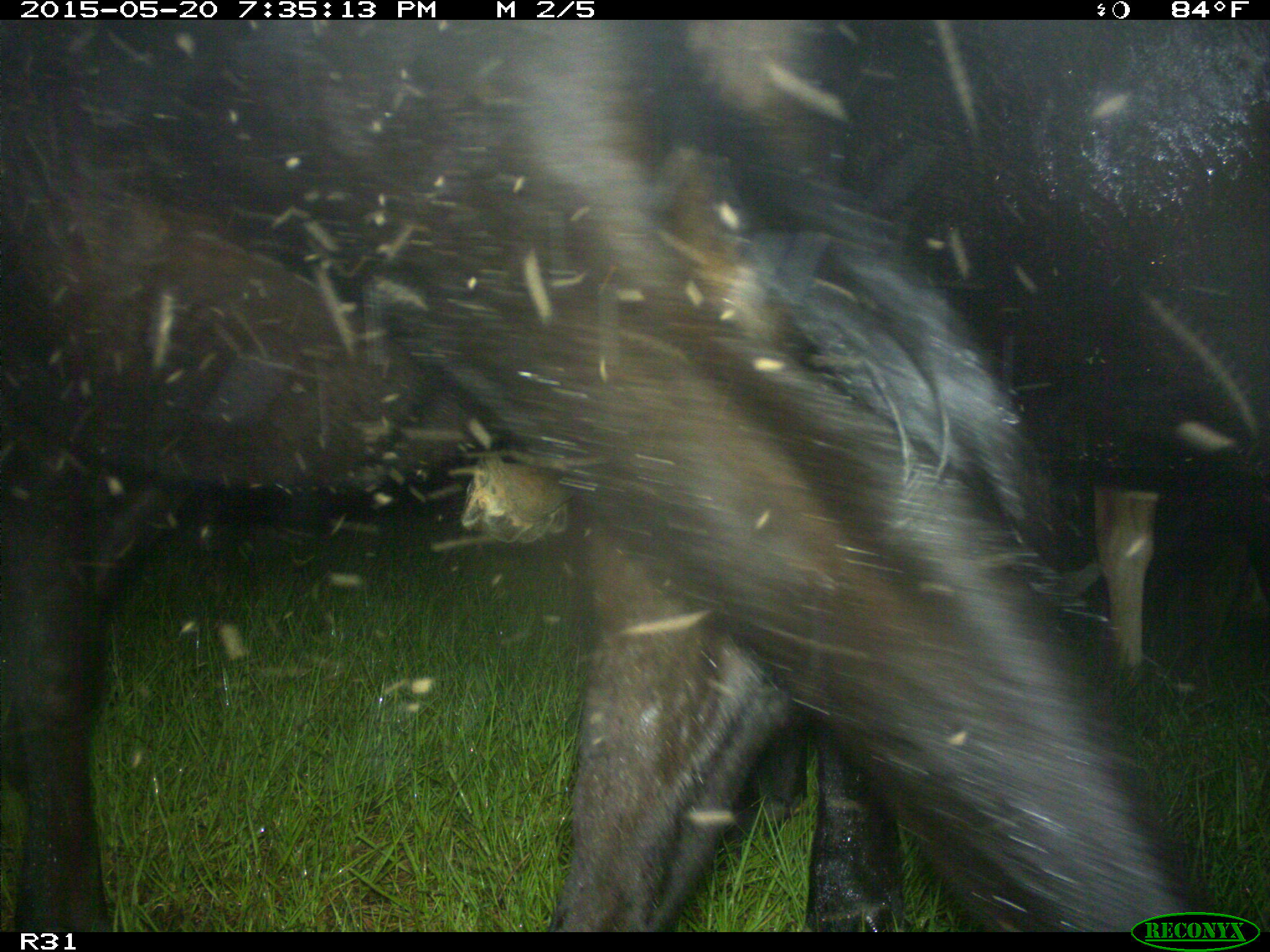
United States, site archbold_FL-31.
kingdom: Animalia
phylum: Chordata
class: Mammalia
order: Artiodactyla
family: Bovidae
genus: Bos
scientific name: Bos taurus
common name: domestic cow